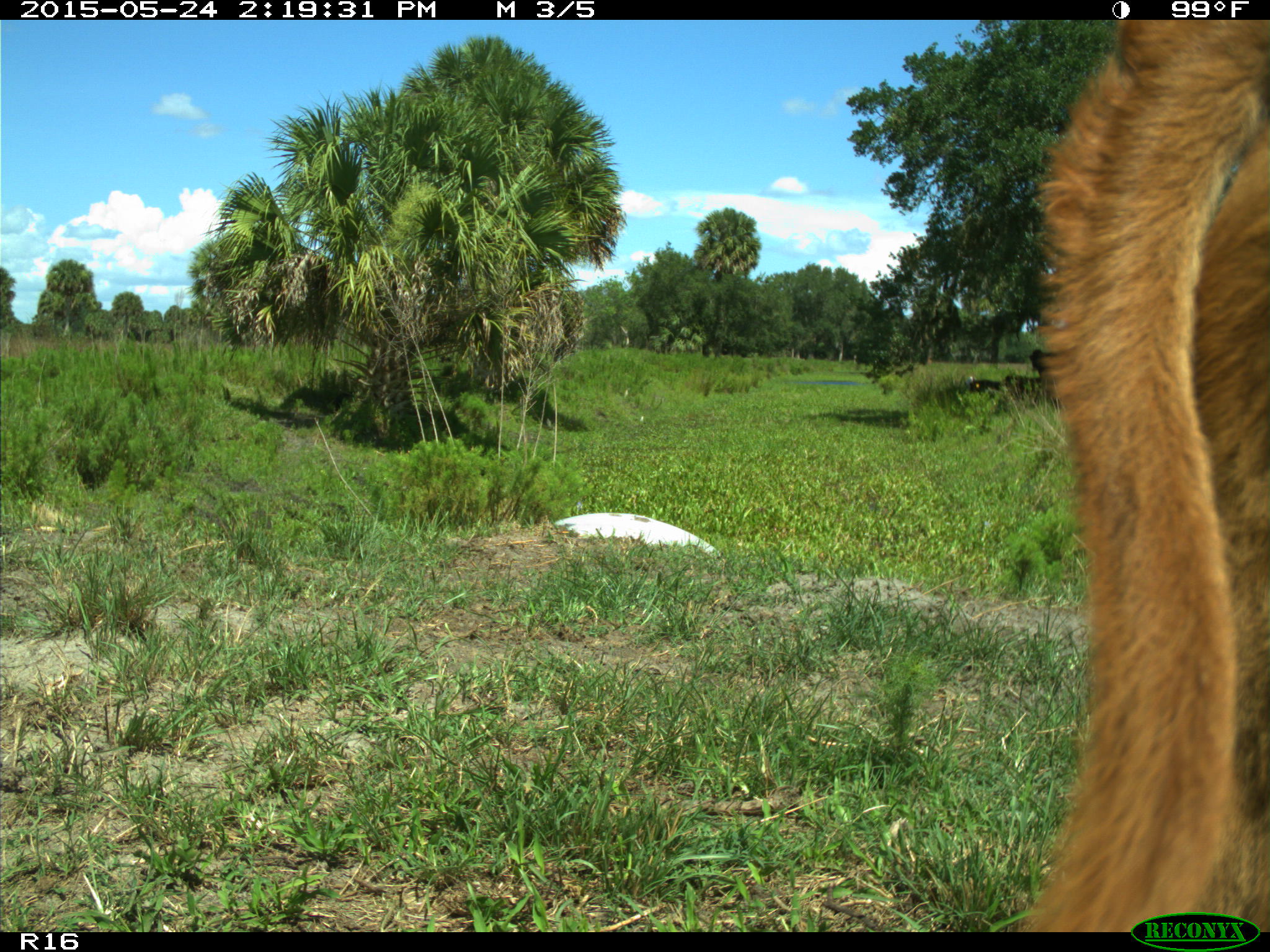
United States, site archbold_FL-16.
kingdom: Animalia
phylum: Chordata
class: Mammalia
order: Artiodactyla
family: Bovidae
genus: Bos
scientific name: Bos taurus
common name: domestic cow